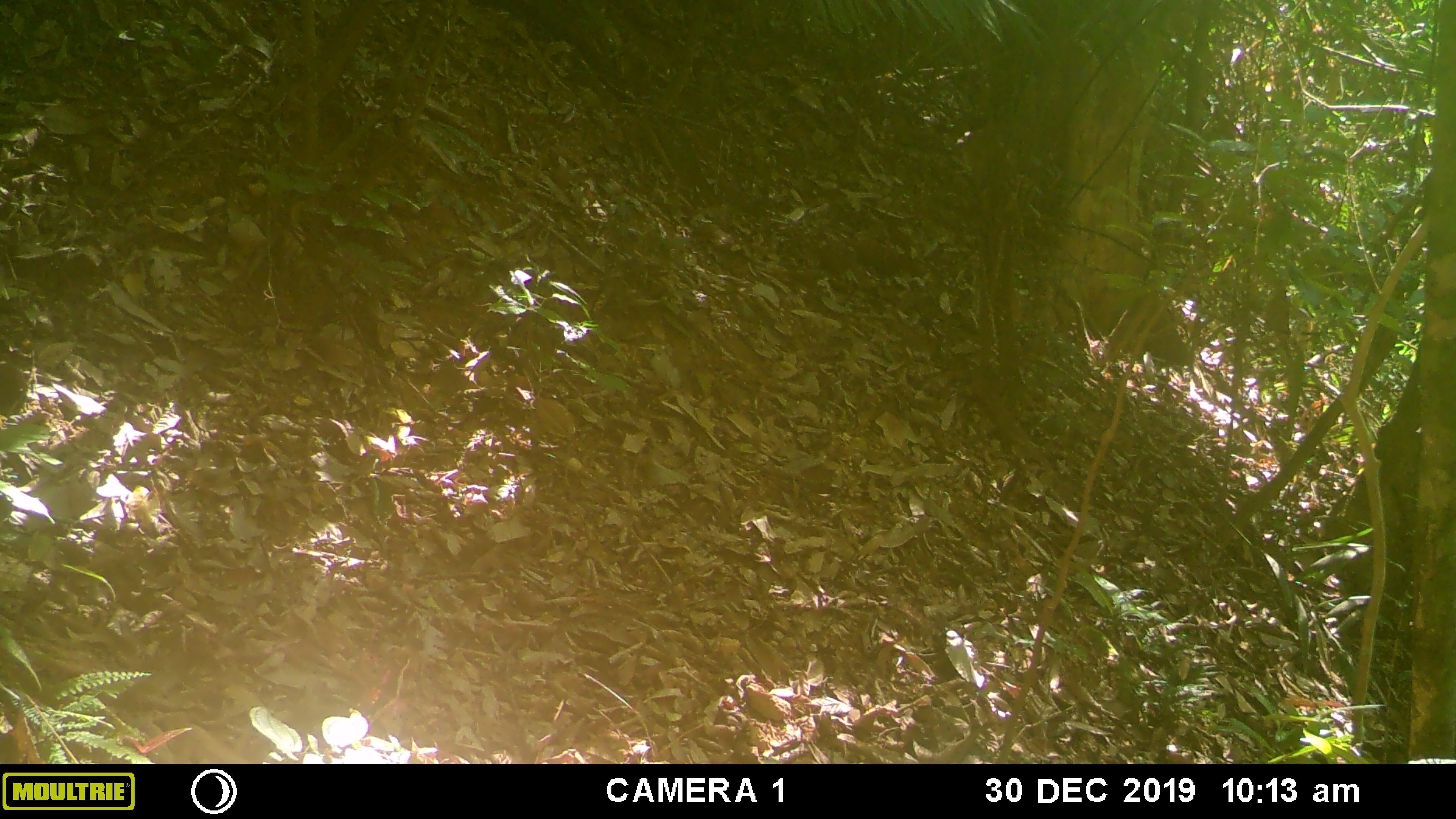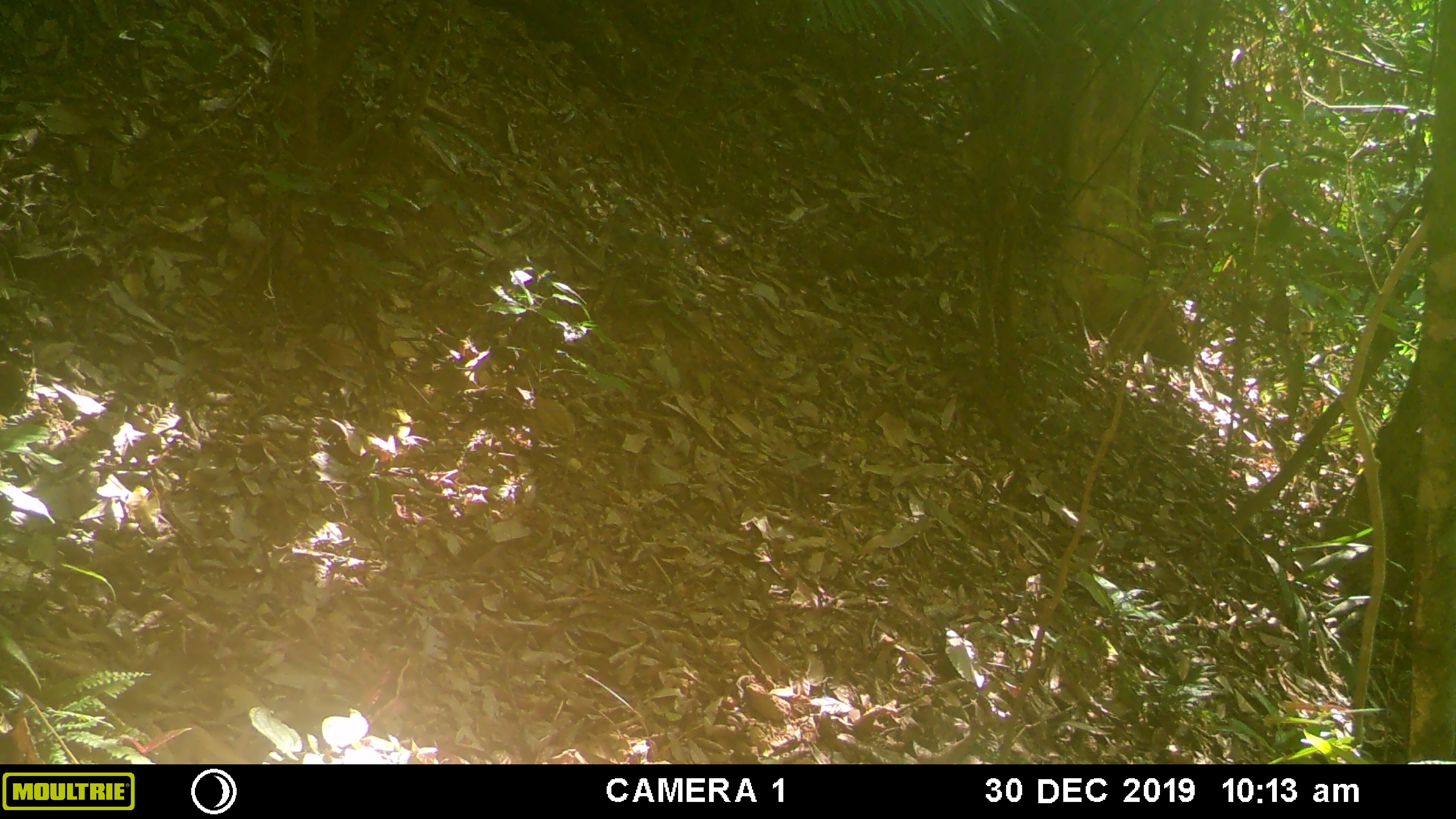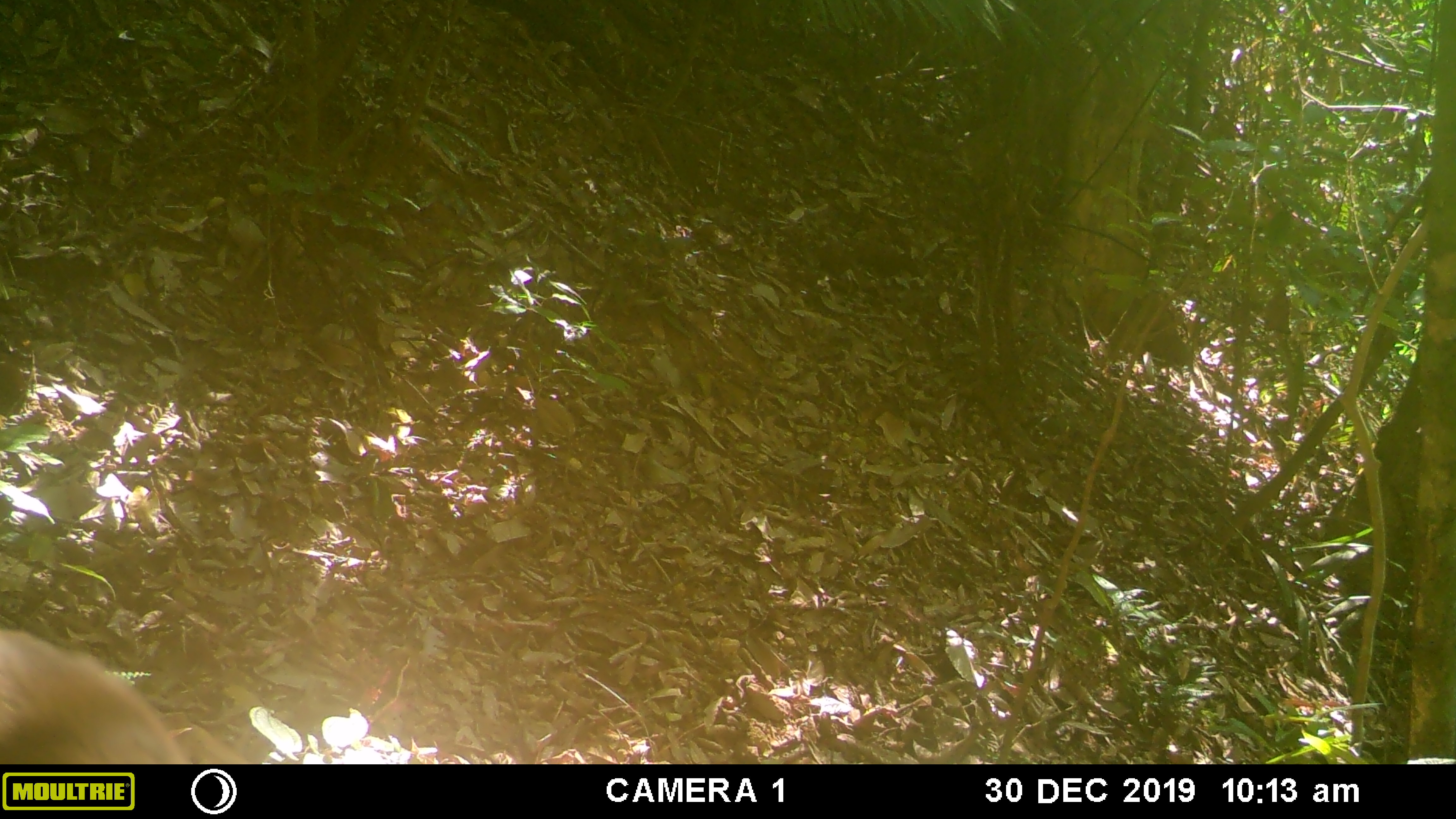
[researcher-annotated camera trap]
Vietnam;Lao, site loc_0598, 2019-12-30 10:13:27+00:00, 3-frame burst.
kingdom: Animalia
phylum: Chordata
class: Mammalia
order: Primates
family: Cercopithecidae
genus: Macaca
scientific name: Macaca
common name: macaques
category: assam or rhesus macaque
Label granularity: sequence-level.